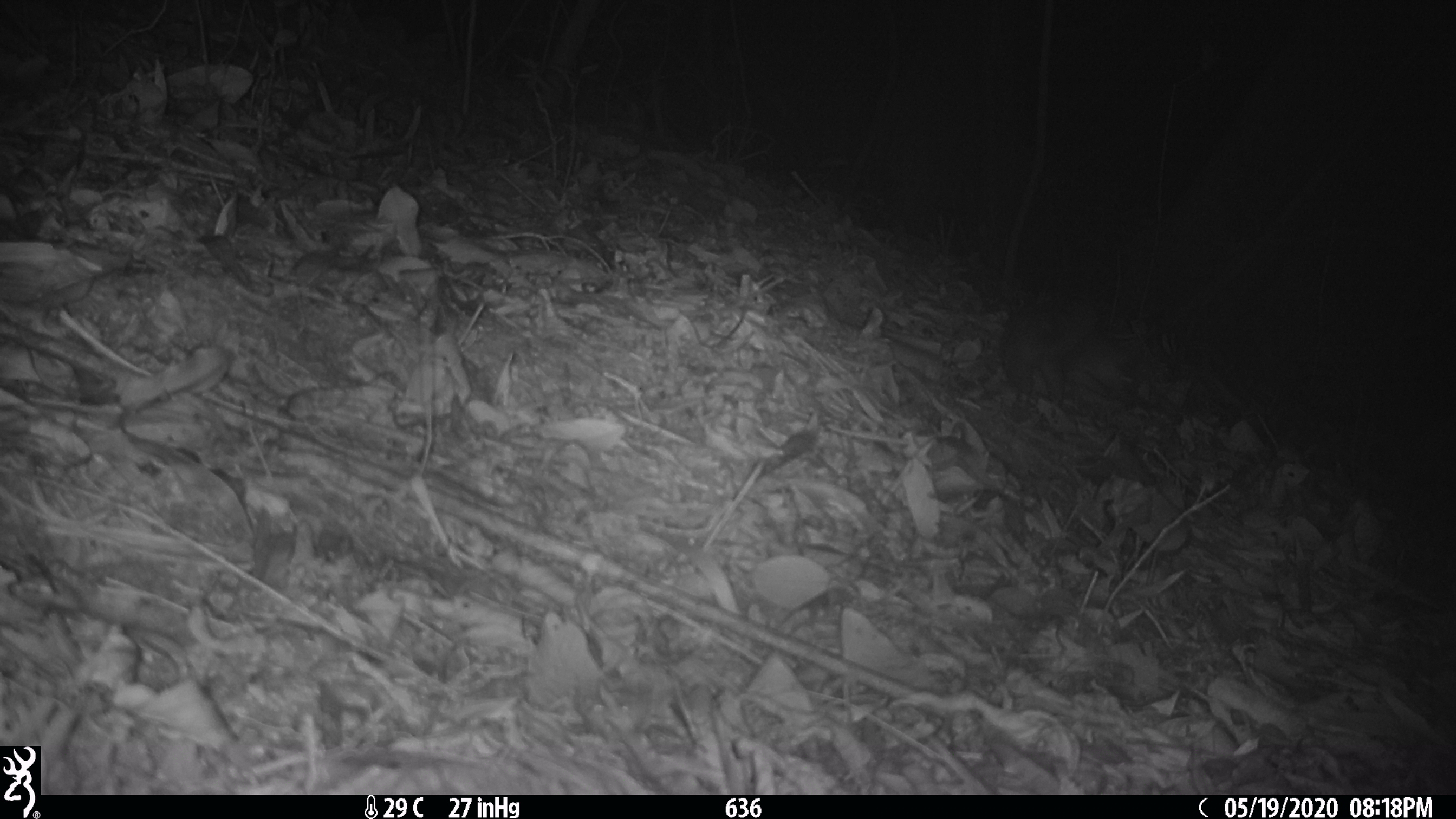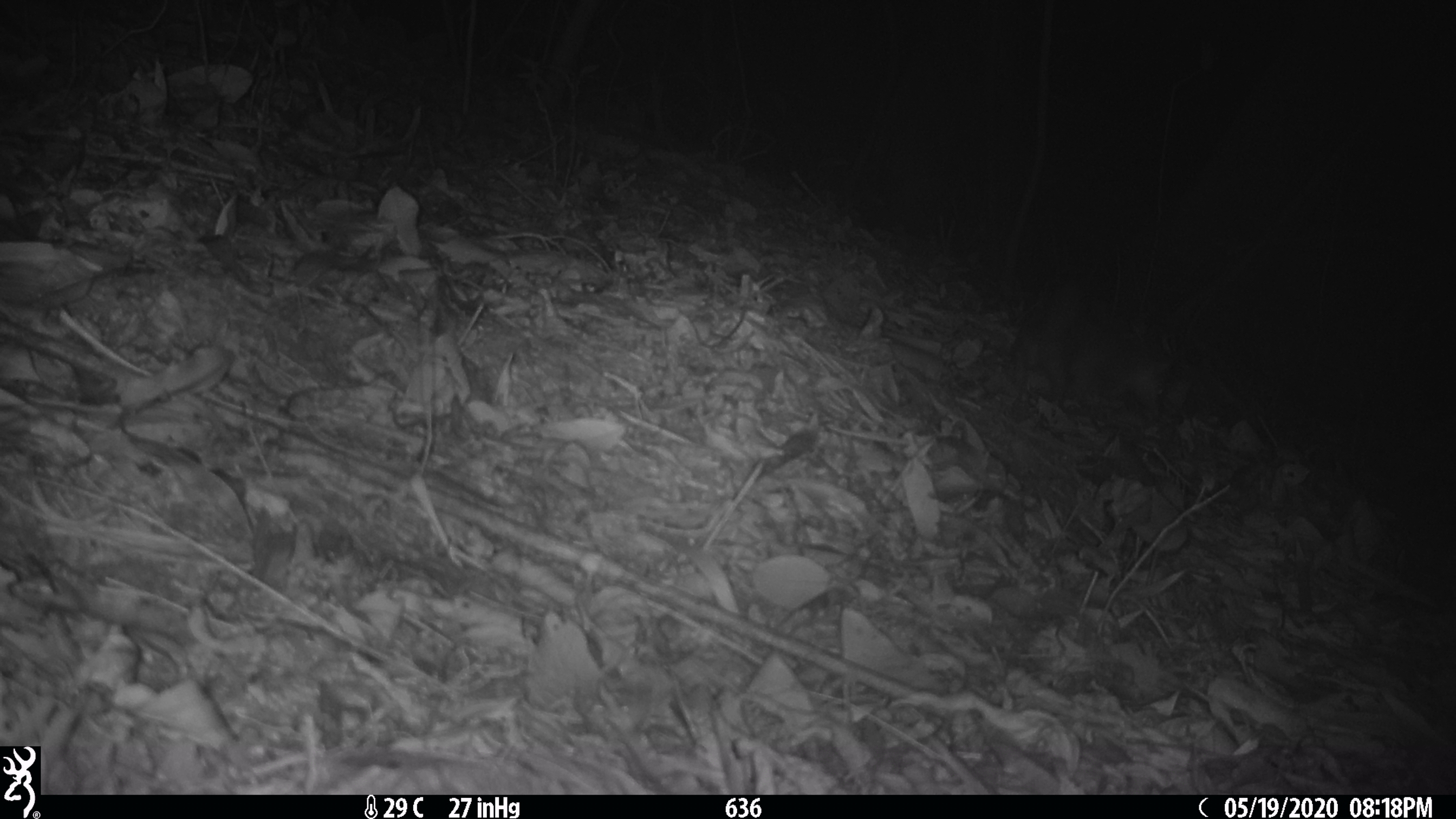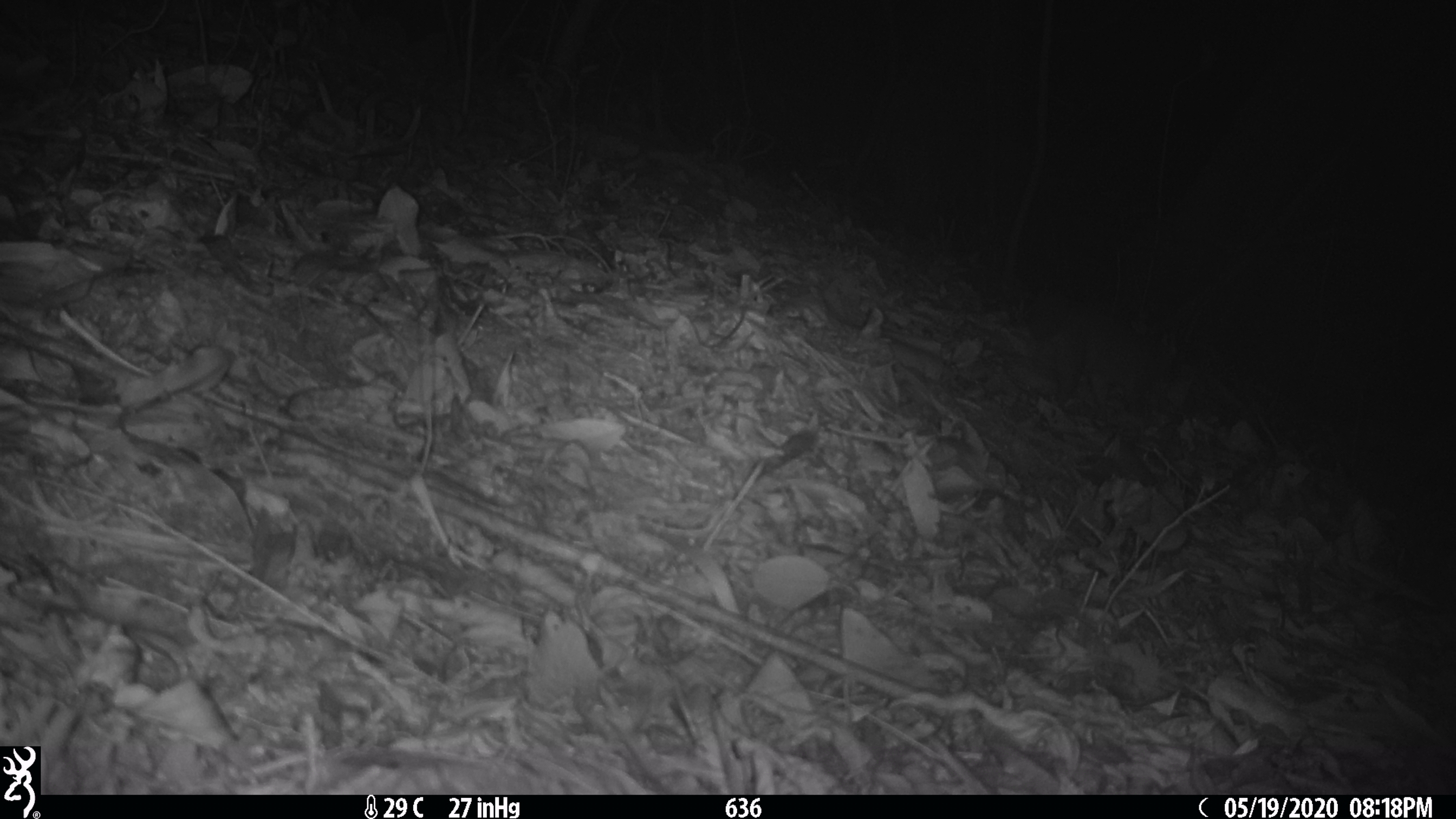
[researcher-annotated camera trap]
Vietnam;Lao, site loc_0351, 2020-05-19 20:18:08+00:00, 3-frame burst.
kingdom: Animalia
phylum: Chordata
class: Mammalia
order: Carnivora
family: Mustelidae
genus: Melogale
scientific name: Melogale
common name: ferret badger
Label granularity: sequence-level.